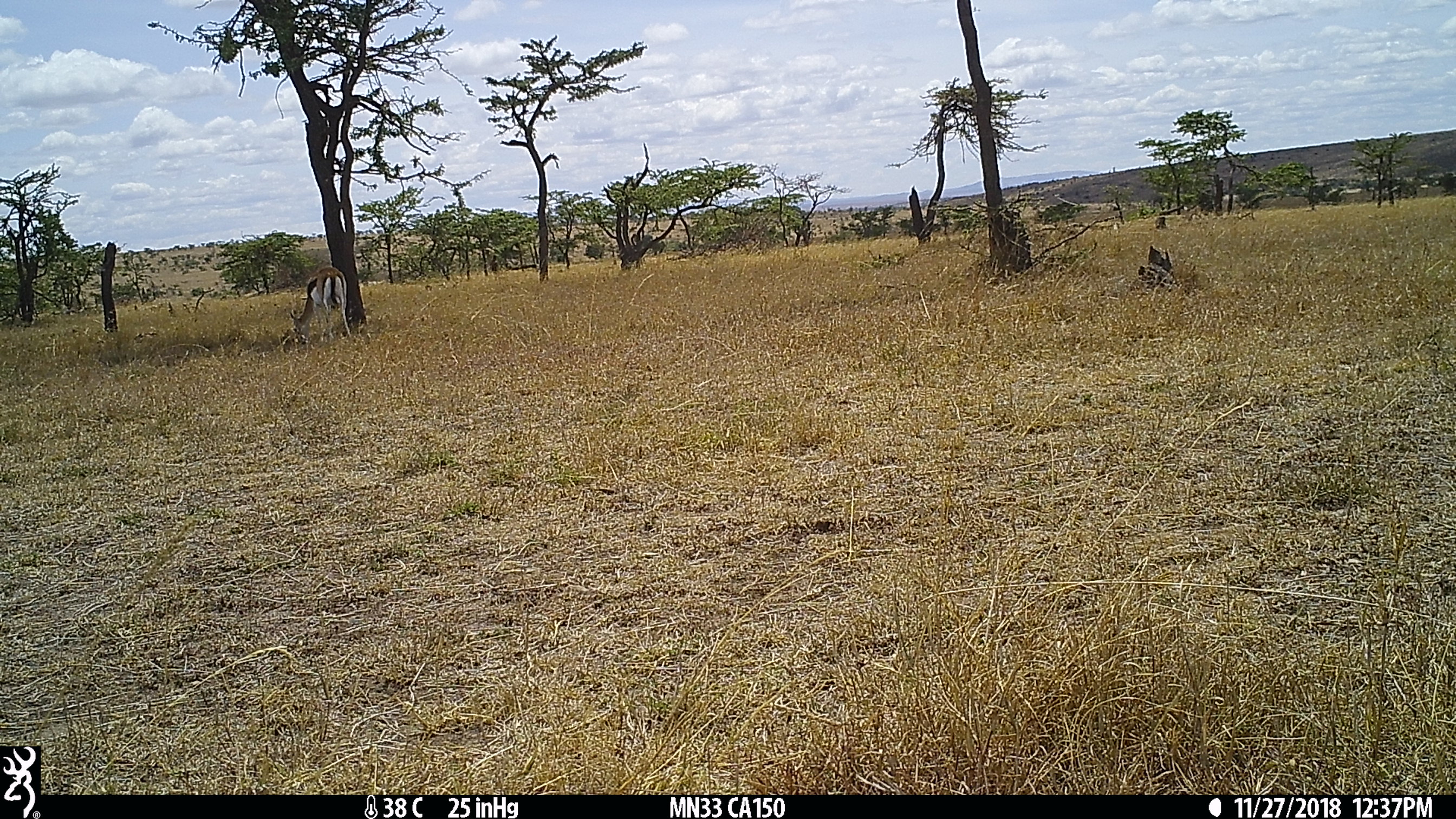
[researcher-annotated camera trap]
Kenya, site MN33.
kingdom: Animalia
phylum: Chordata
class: Mammalia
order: Artiodactyla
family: Bovidae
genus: Eudorcas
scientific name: Eudorcas thomsonii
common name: thomon's gazelle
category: gazelle thomsons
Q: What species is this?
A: Gazelle thomsons (thomon's gazelle) (Eudorcas thomsonii).